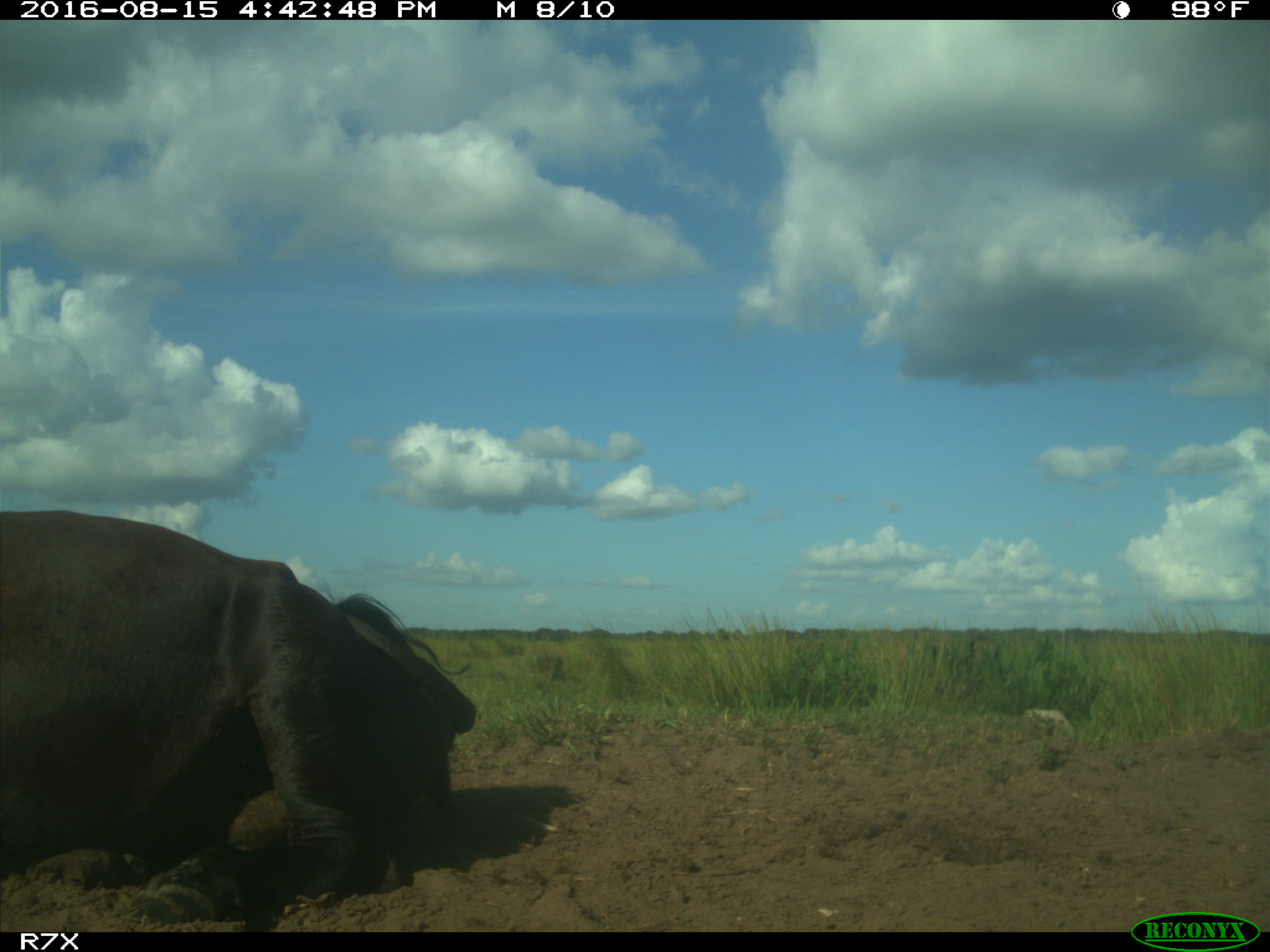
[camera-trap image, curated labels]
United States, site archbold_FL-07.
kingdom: Animalia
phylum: Chordata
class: Mammalia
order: Artiodactyla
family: Bovidae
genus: Bos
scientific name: Bos taurus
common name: domestic cow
Bos taurus (domestic cow).